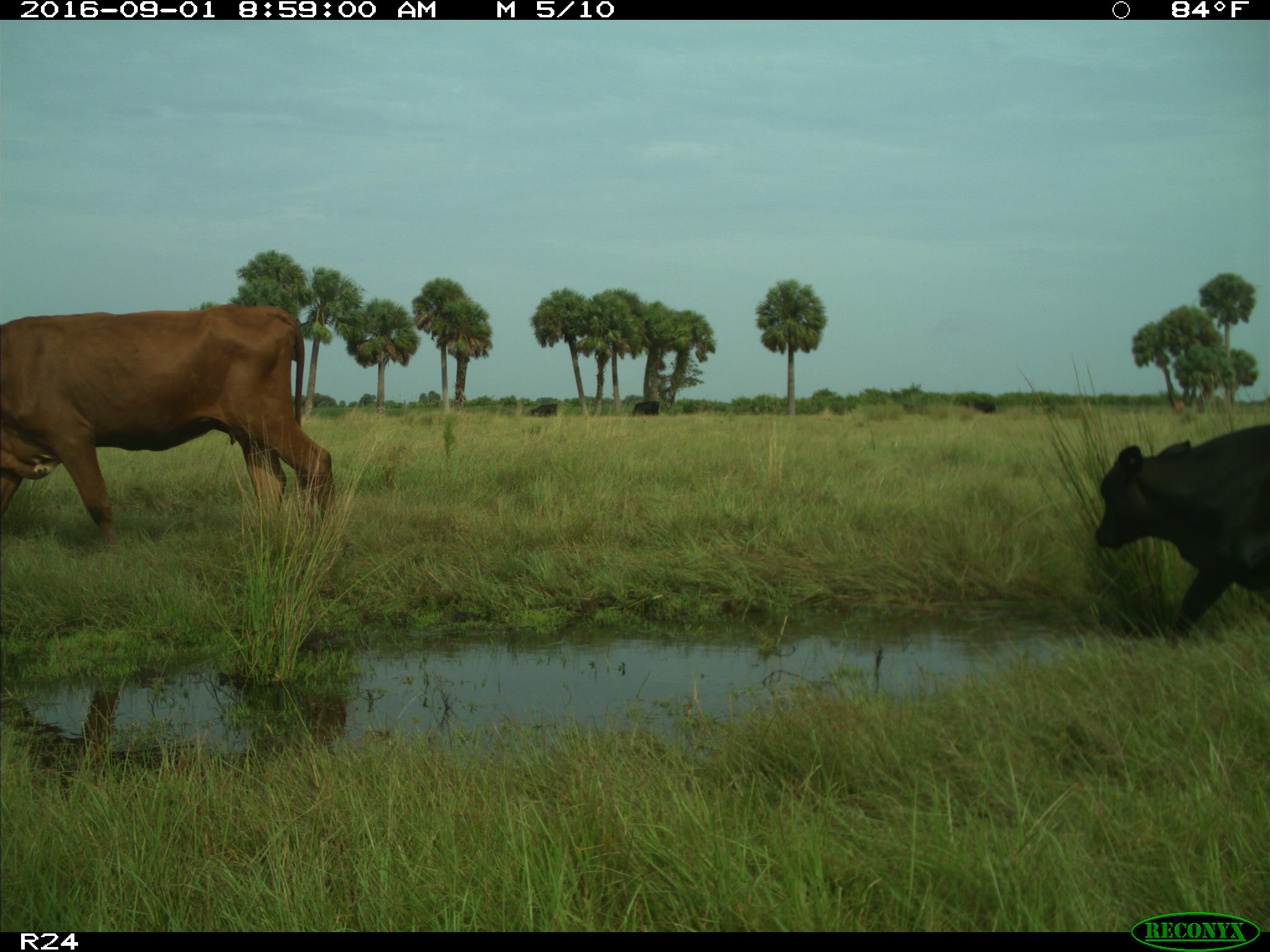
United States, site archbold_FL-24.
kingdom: Animalia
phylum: Chordata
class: Mammalia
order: Artiodactyla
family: Bovidae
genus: Bos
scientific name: Bos taurus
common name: domestic cow